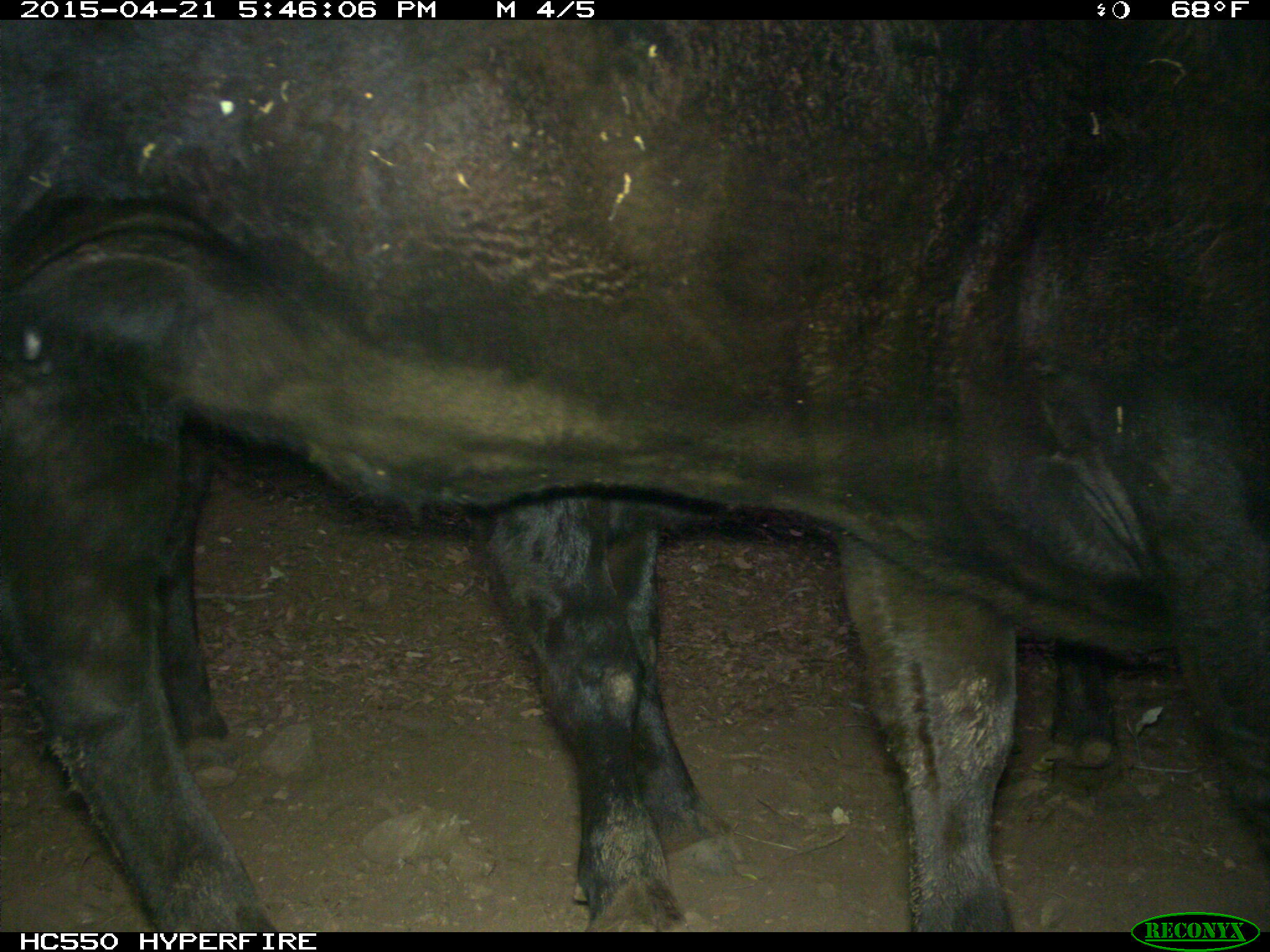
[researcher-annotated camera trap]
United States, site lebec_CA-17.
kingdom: Animalia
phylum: Chordata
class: Mammalia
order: Artiodactyla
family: Bovidae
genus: Bos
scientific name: Bos taurus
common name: domestic cow